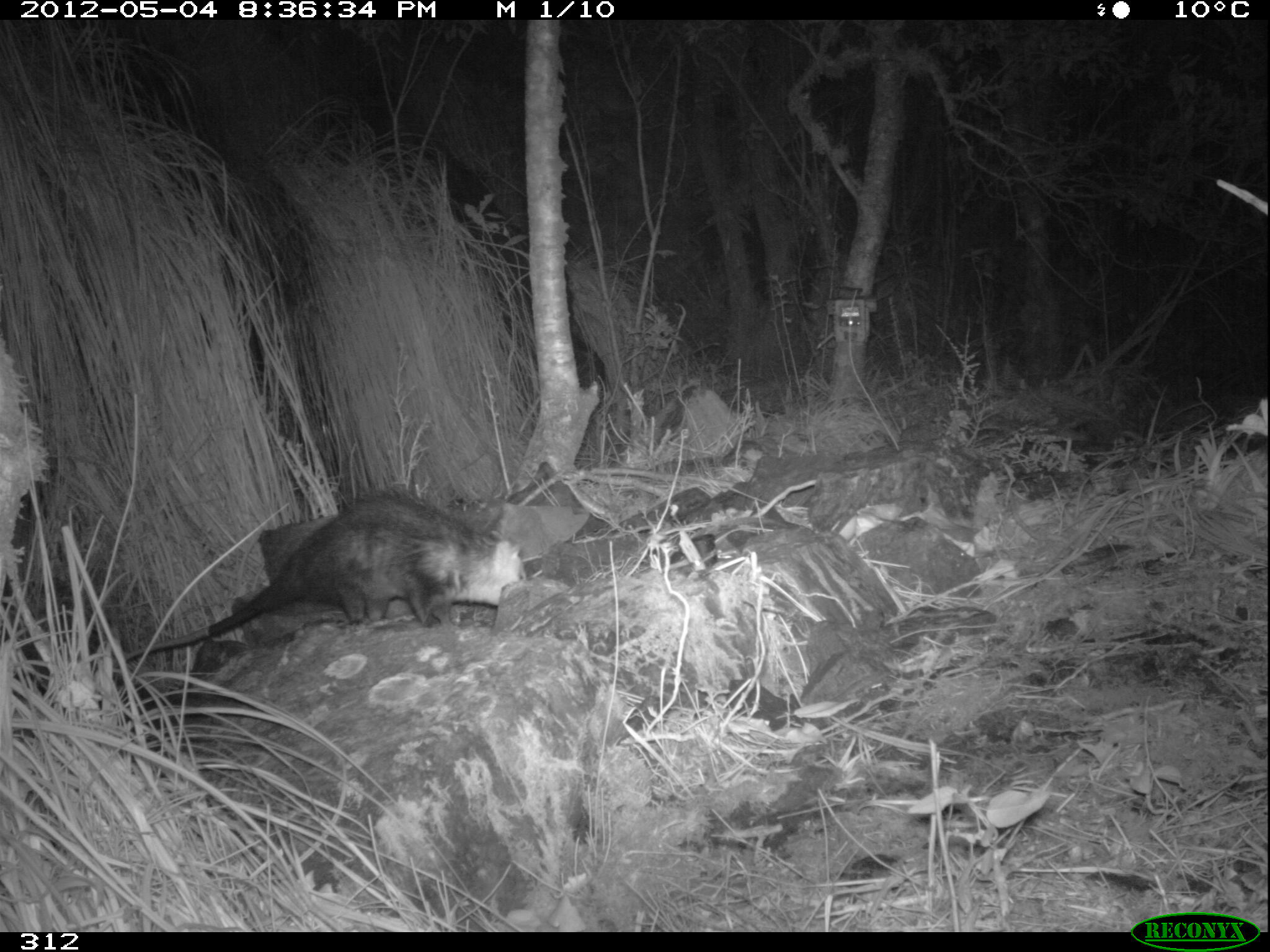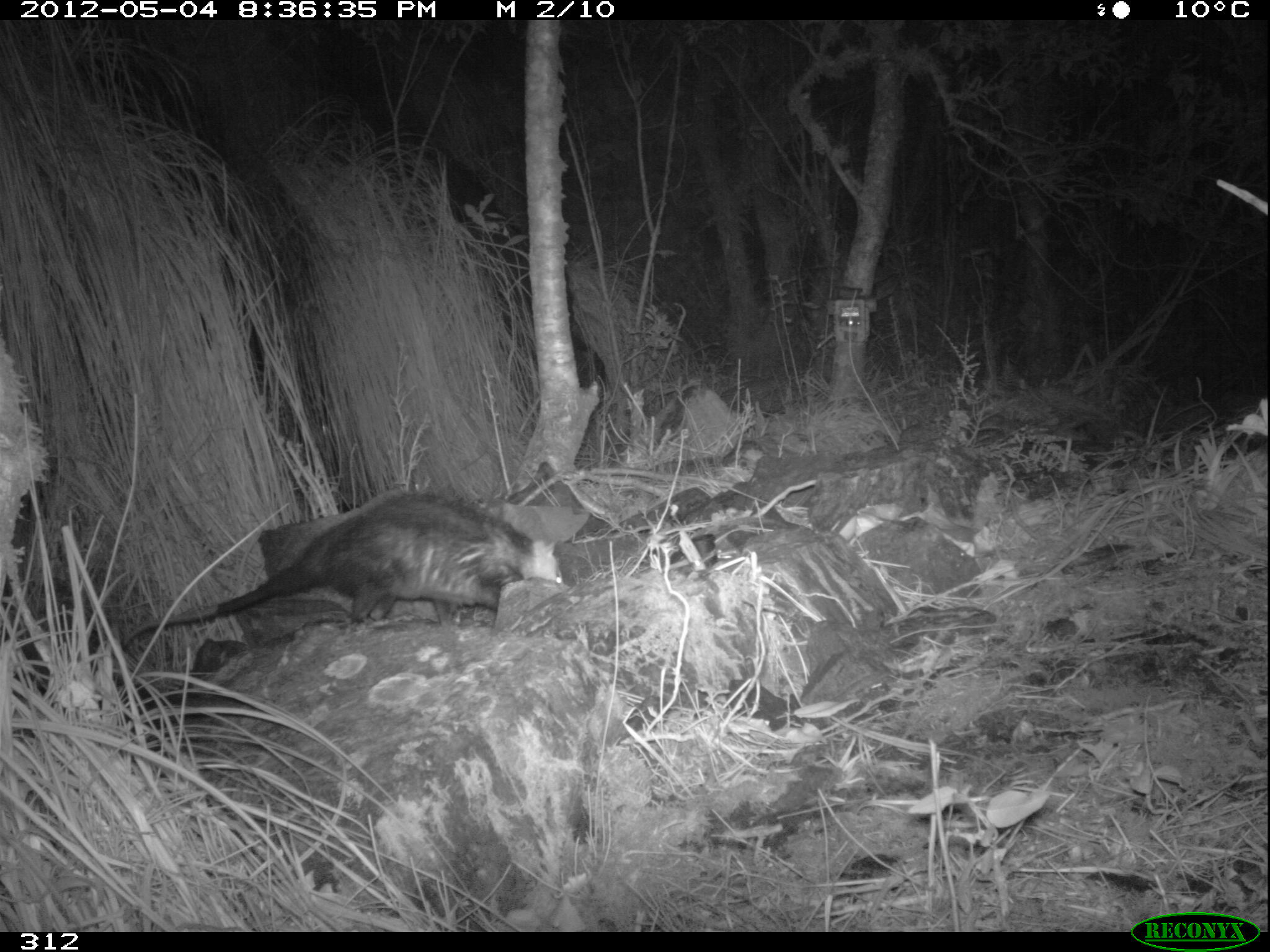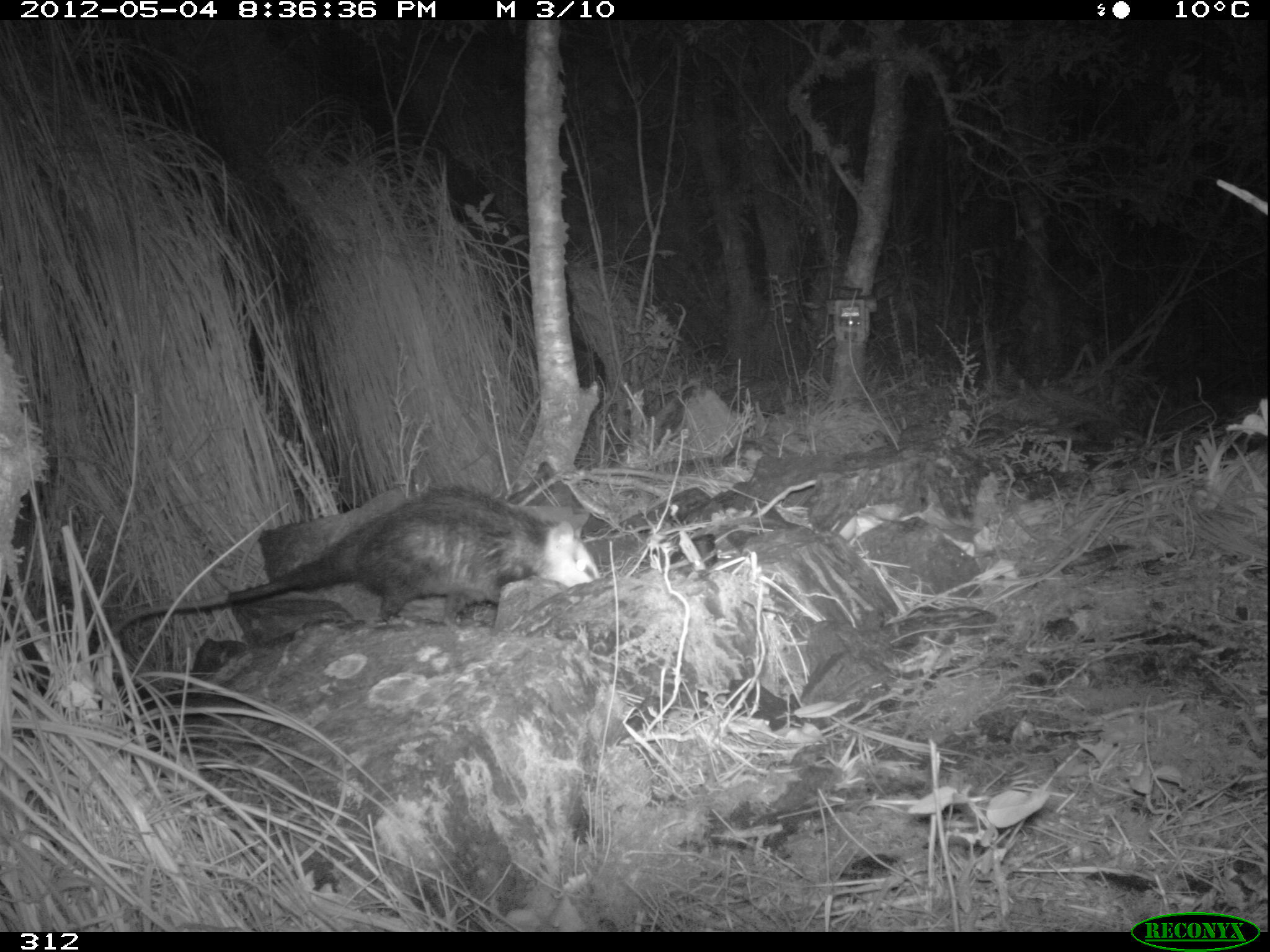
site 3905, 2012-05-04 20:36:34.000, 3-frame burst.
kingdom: Animalia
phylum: Chordata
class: Mammalia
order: Didelphimorphia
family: Didelphidae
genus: Didelphis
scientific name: Didelphis pernigra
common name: andean white-eared opossum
Didelphis pernigra (andean white-eared opossum).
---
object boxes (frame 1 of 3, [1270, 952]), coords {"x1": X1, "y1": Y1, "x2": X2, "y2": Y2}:
didelphis pernigra: {"x1": 126, "y1": 489, "x2": 530, "y2": 660}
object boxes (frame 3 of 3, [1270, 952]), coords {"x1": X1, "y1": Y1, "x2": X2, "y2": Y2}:
didelphis pernigra: {"x1": 111, "y1": 483, "x2": 602, "y2": 636}